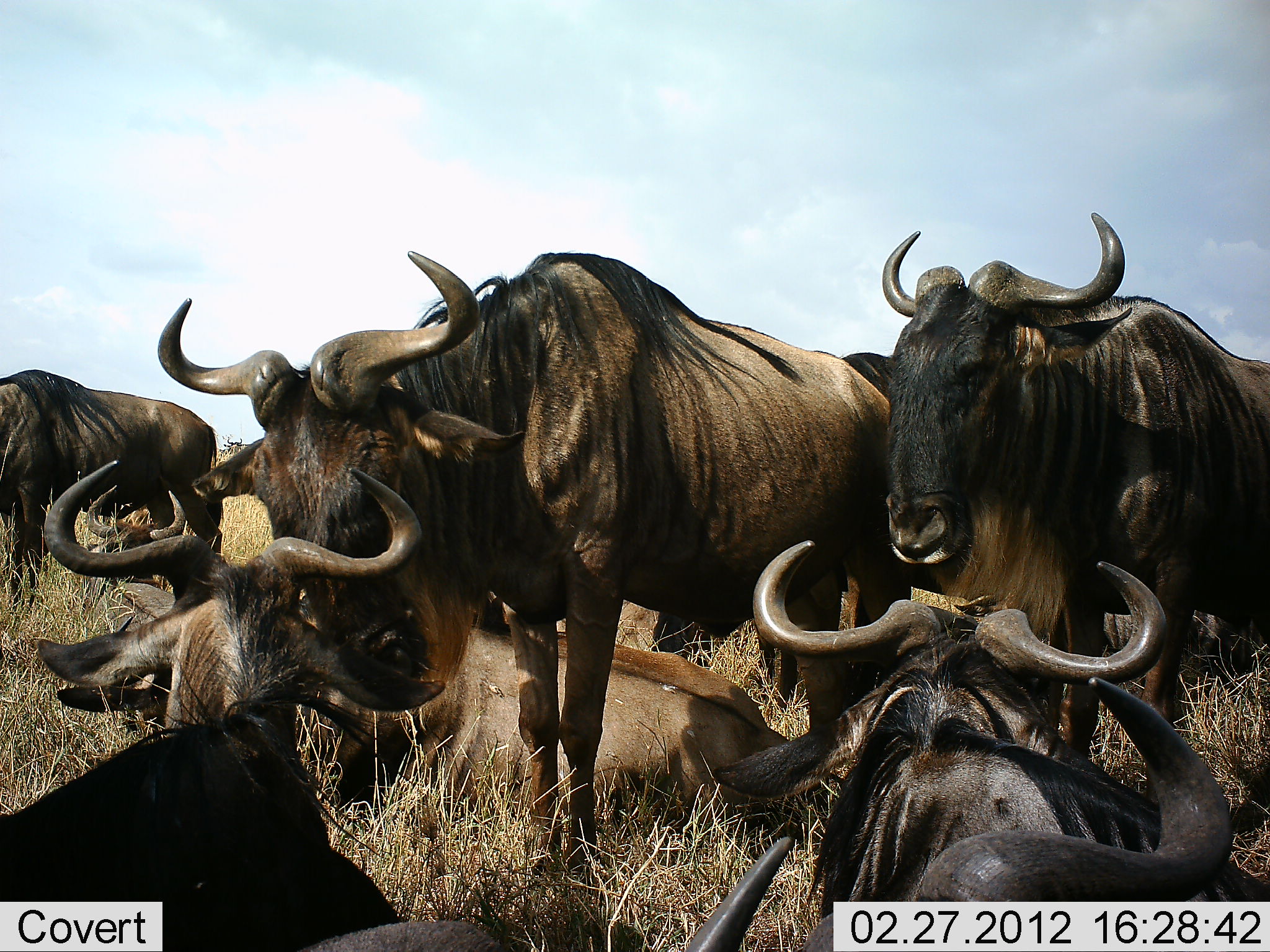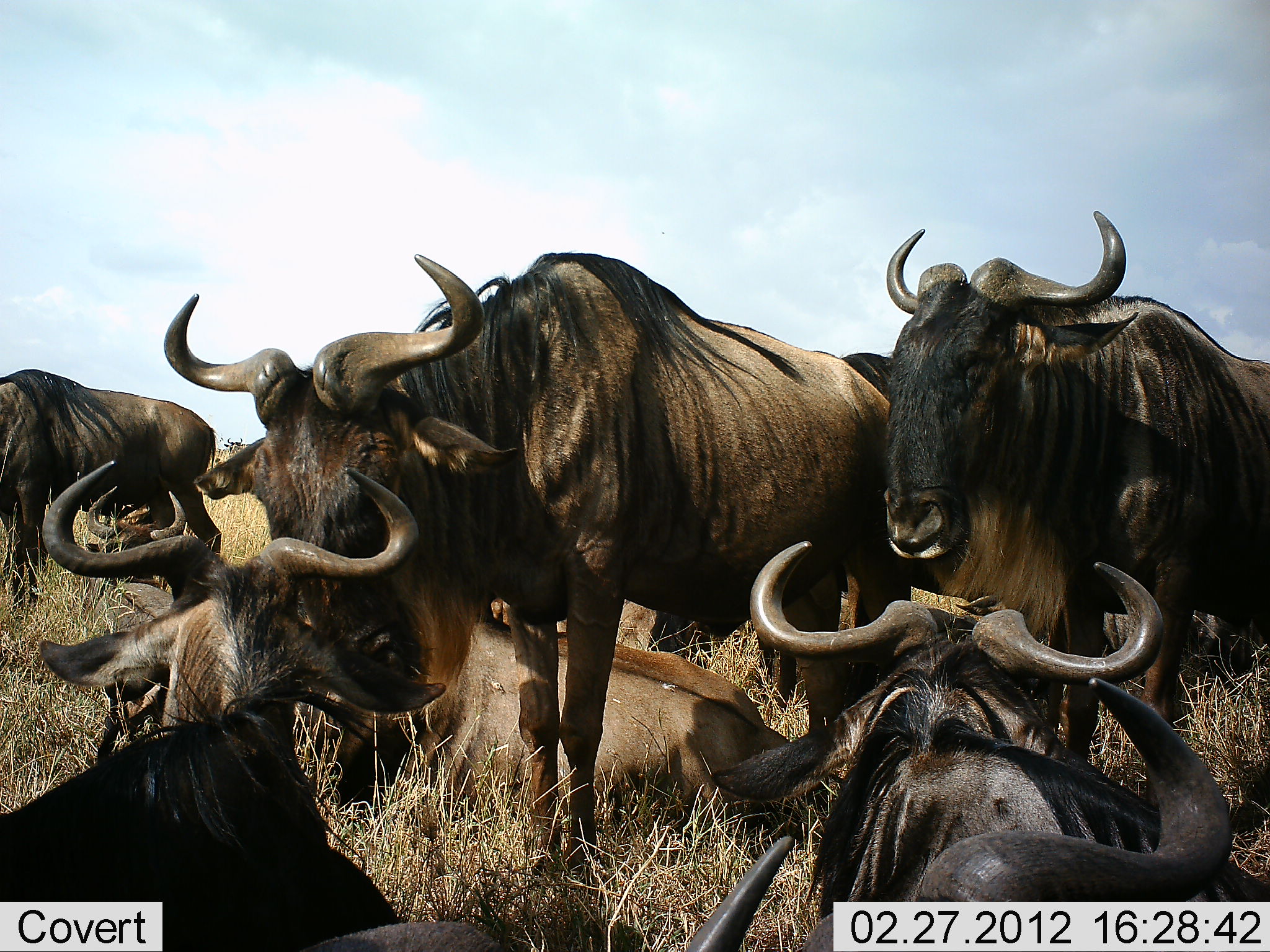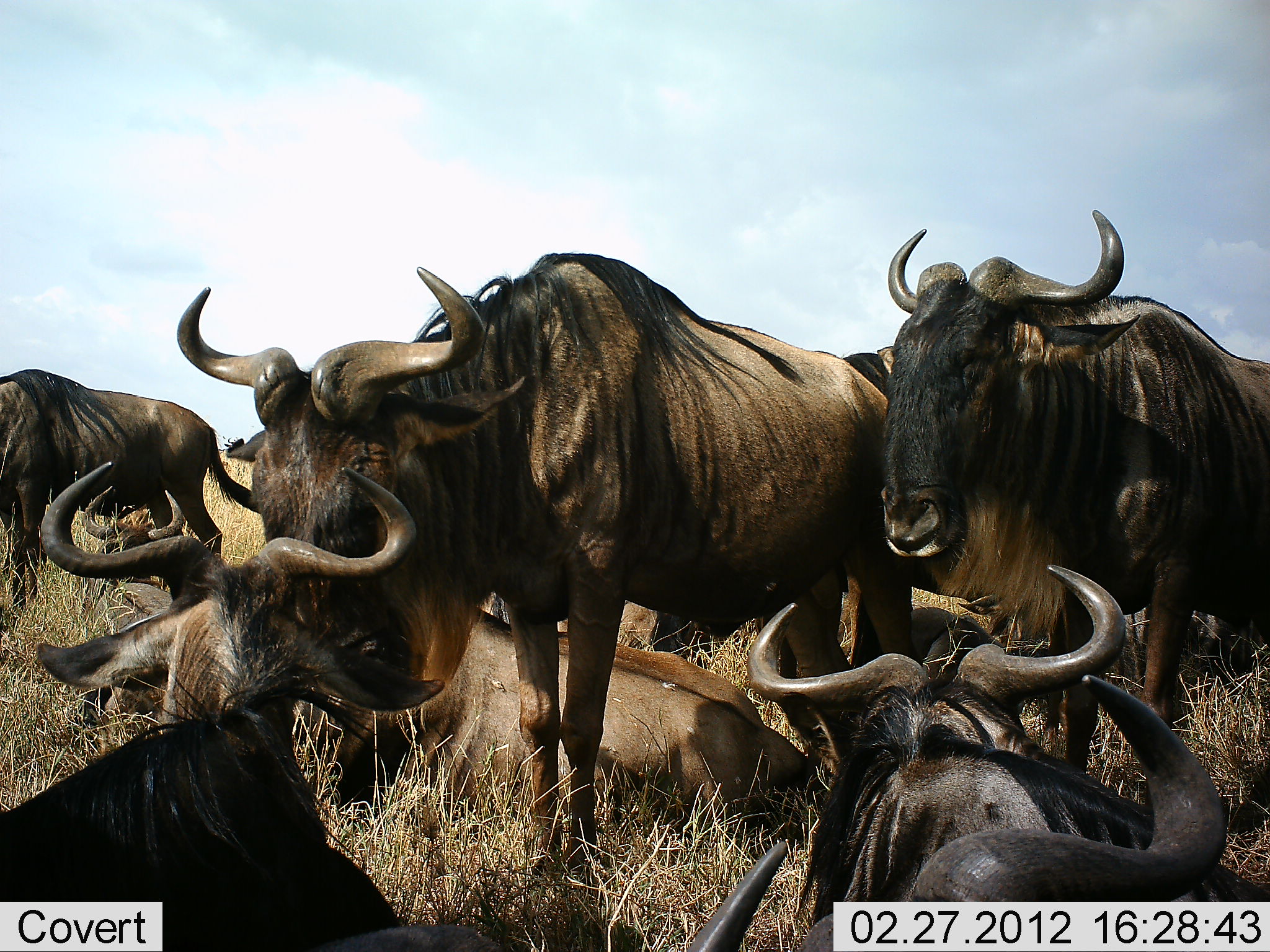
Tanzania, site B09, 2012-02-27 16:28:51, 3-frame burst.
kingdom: Animalia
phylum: Chordata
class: Mammalia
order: Artiodactyla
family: Bovidae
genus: Connochaetes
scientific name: Connochaetes taurinus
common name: blue wildebeest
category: wildebeest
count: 7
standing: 73%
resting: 88%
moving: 4%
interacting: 4%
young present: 0%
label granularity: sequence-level